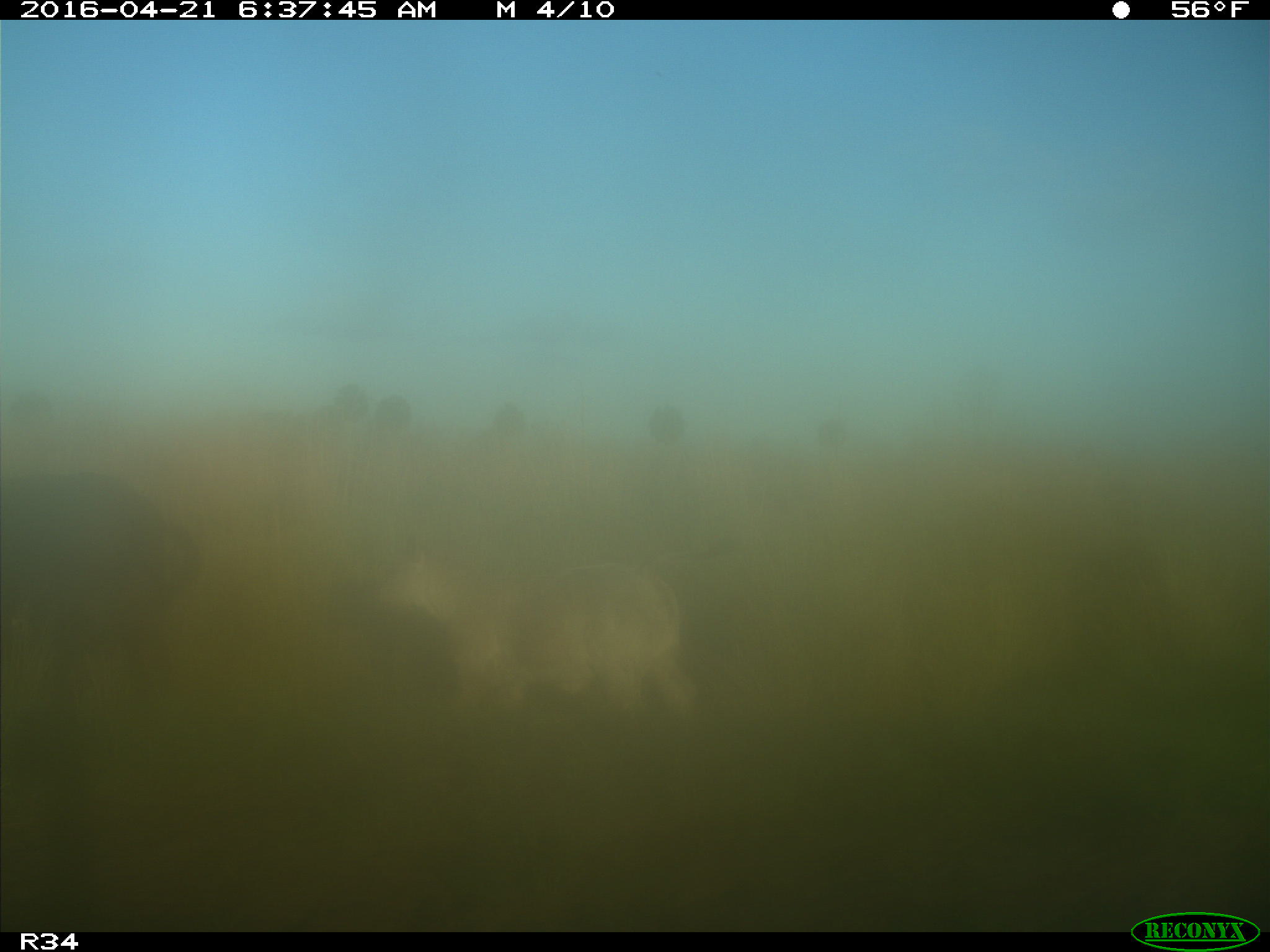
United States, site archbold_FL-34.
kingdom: Animalia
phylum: Chordata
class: Mammalia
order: Artiodactyla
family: Bovidae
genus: Bos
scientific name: Bos taurus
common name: domestic cow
Bos taurus (domestic cow).